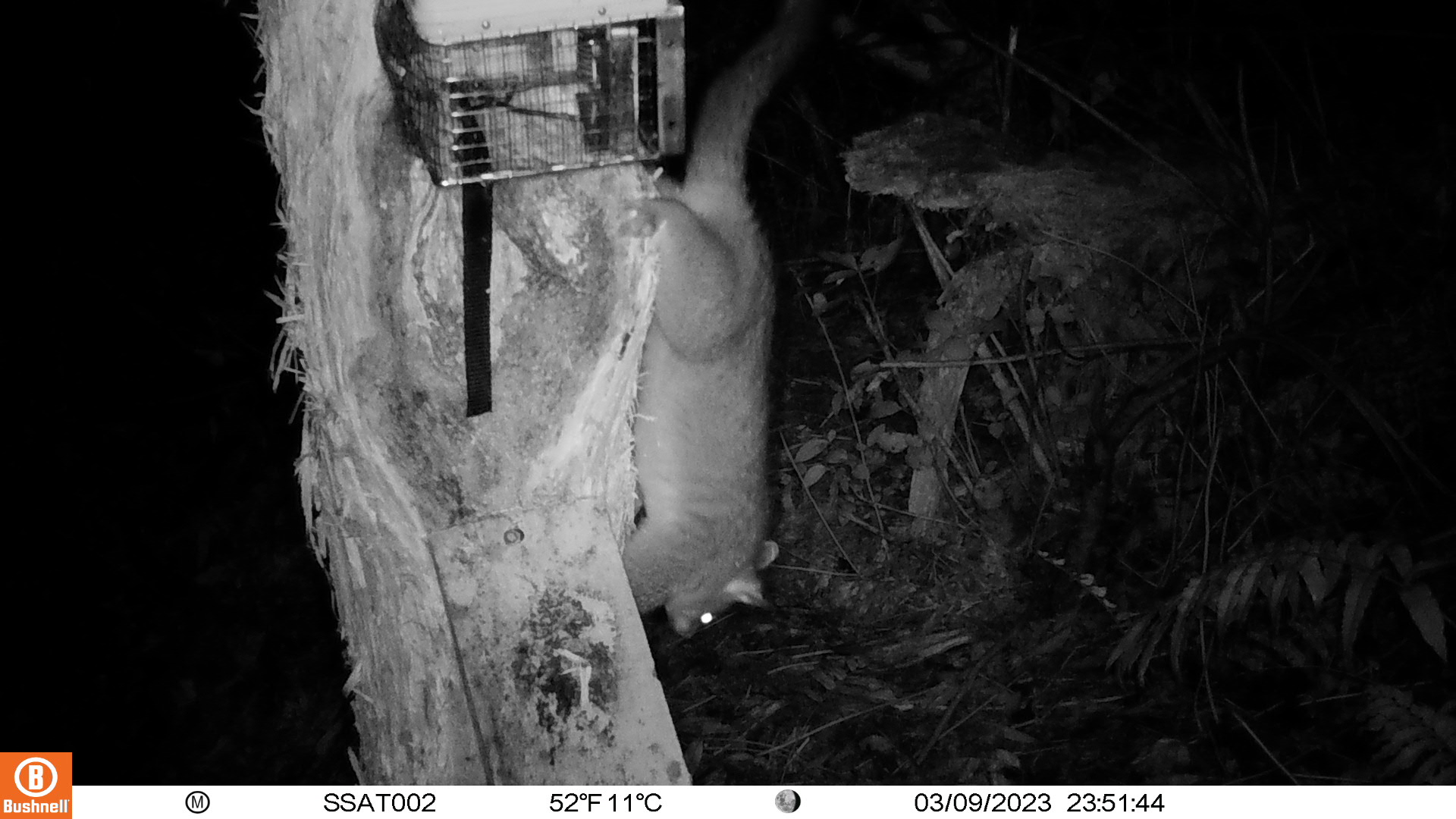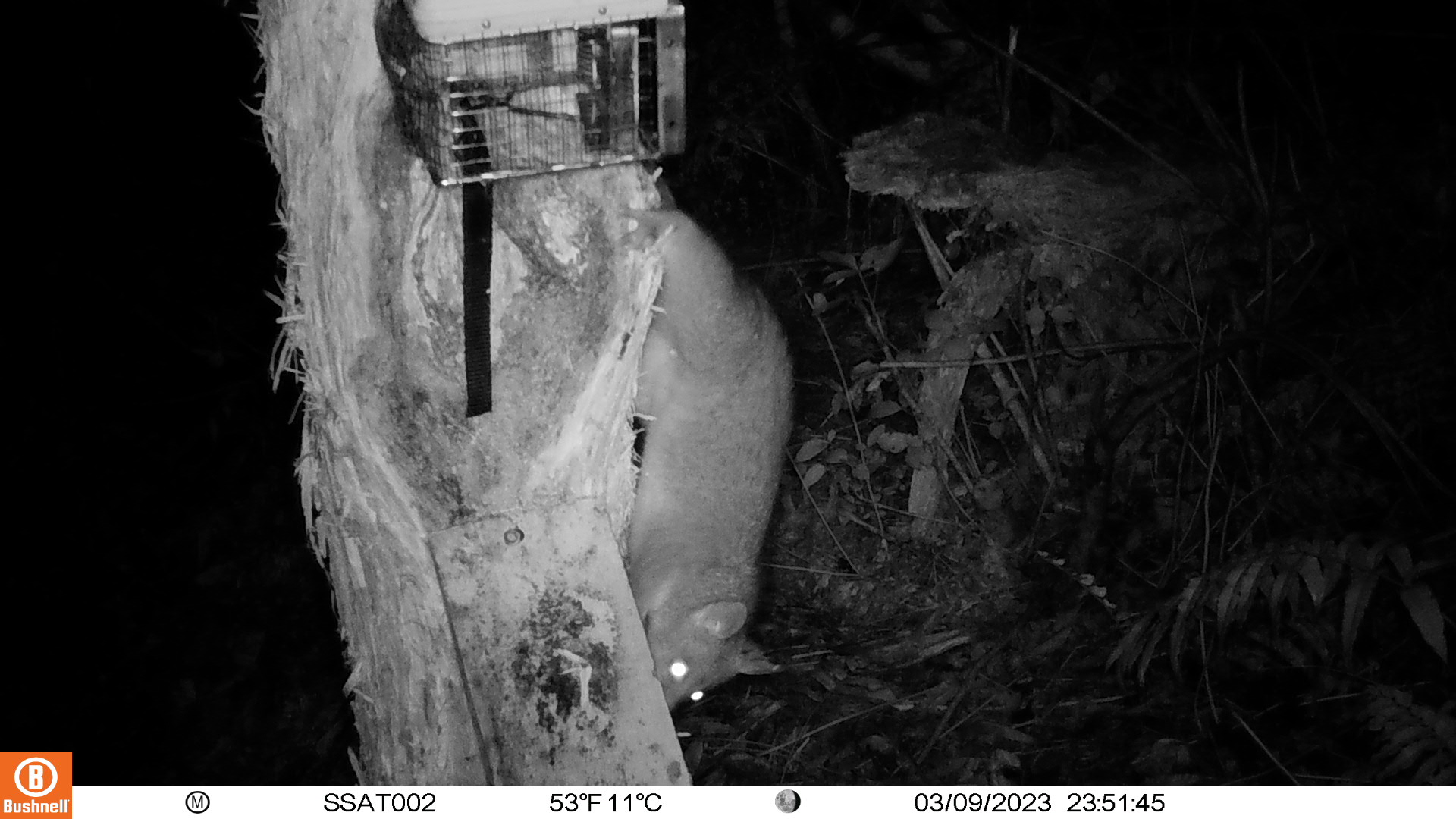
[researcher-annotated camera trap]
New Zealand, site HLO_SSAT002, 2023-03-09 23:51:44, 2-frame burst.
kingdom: Animalia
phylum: Chordata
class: Mammalia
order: Diprotodontia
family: Phalangeridae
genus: Trichosurus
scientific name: Trichosurus vulpecula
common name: common brushtail possum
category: possum